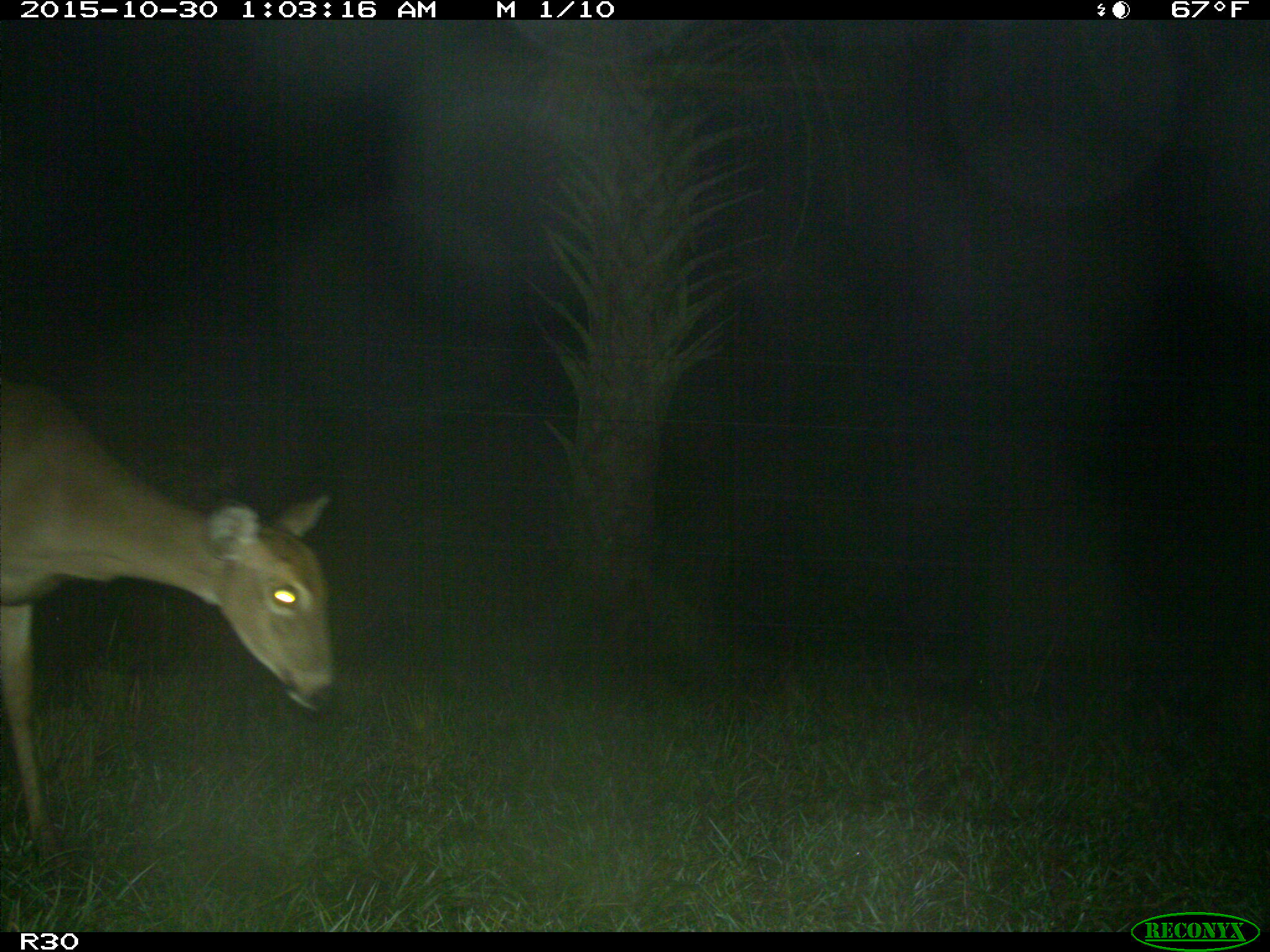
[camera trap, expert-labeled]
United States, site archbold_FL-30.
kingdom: Animalia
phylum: Chordata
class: Mammalia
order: Artiodactyla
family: Cervidae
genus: Odocoileus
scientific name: Odocoileus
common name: deer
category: unidentified deer